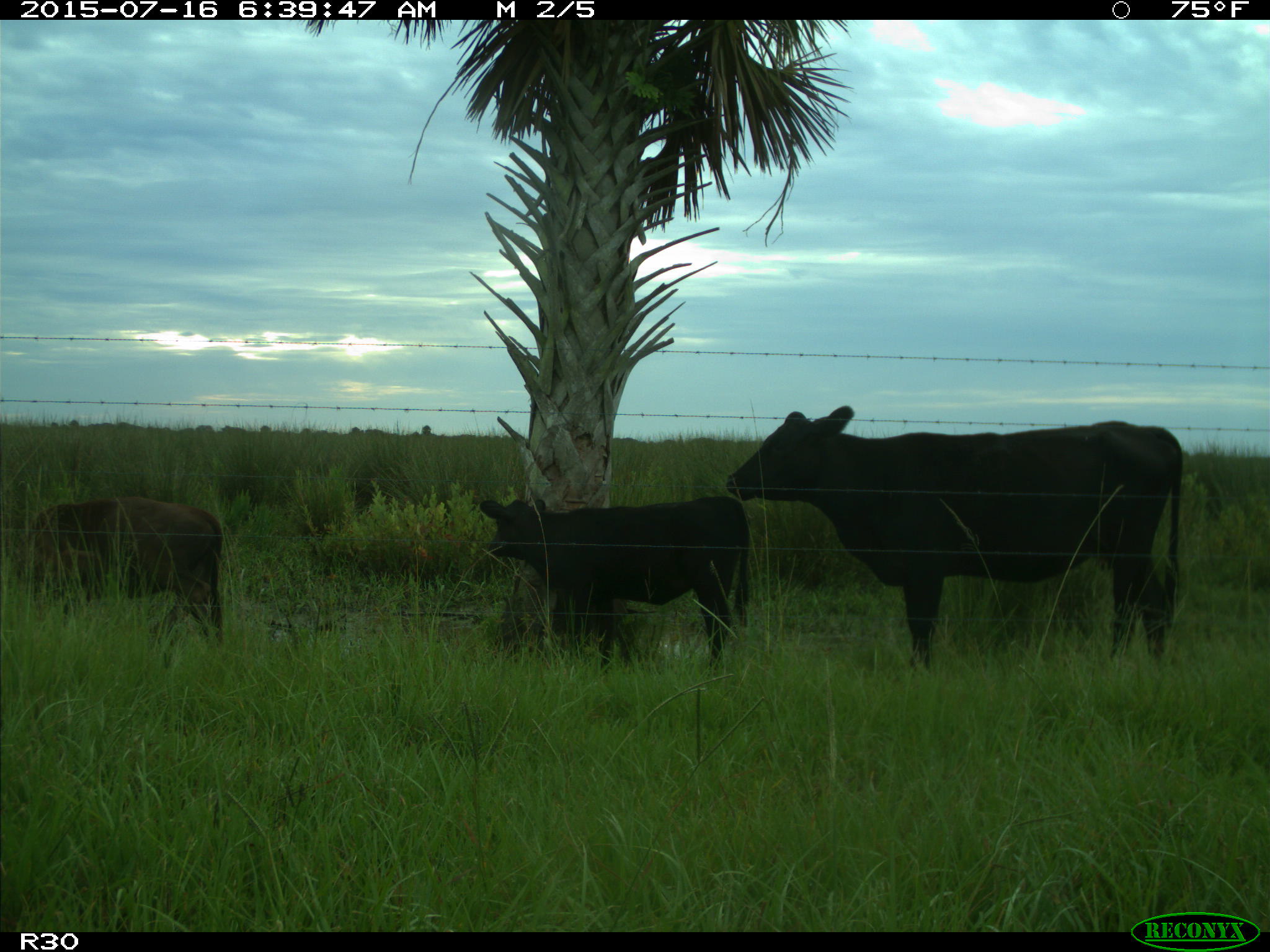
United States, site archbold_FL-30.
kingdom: Animalia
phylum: Chordata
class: Mammalia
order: Artiodactyla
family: Bovidae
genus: Bos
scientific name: Bos taurus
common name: domestic cow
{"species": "Bos taurus (domestic cow)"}